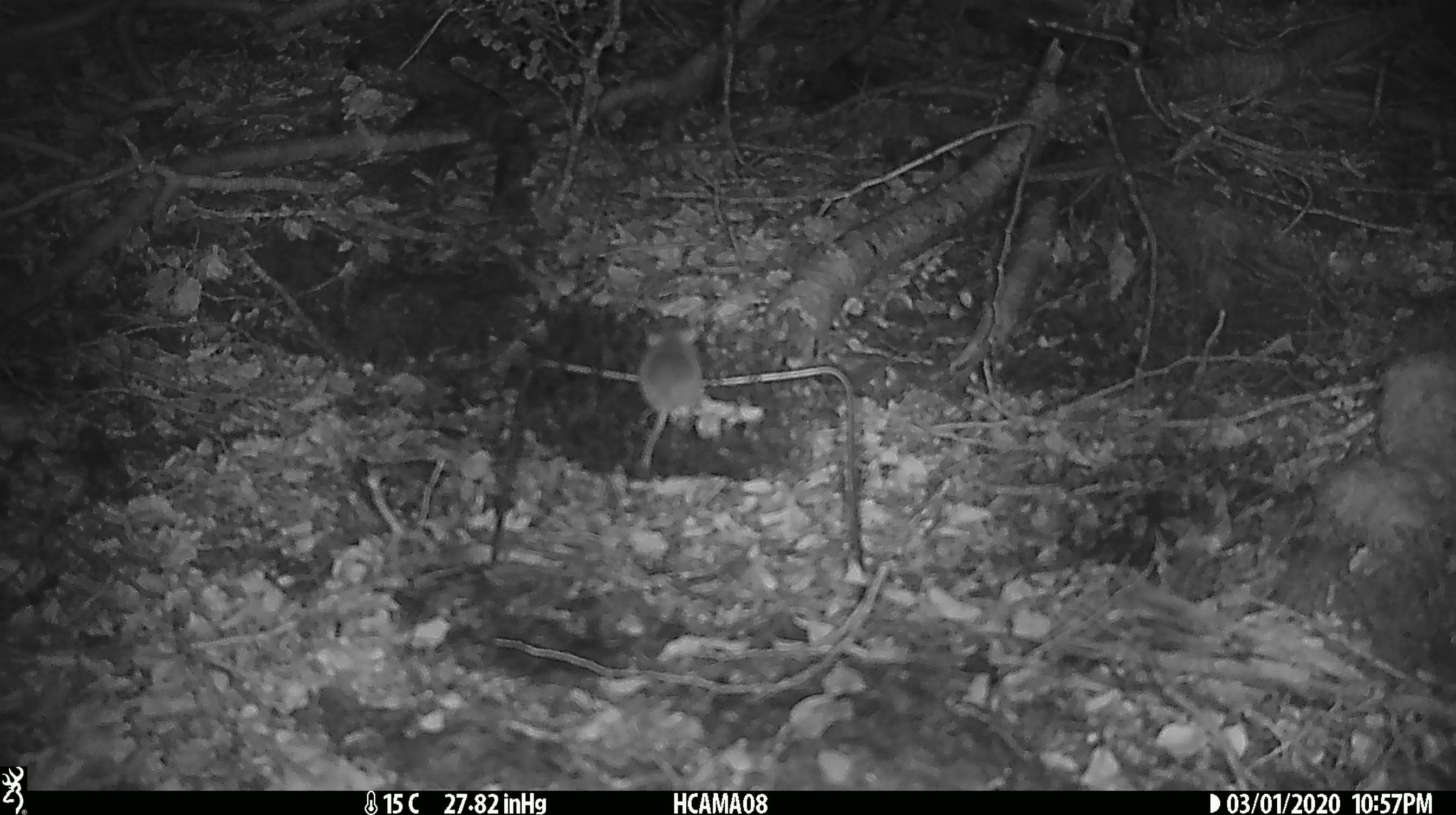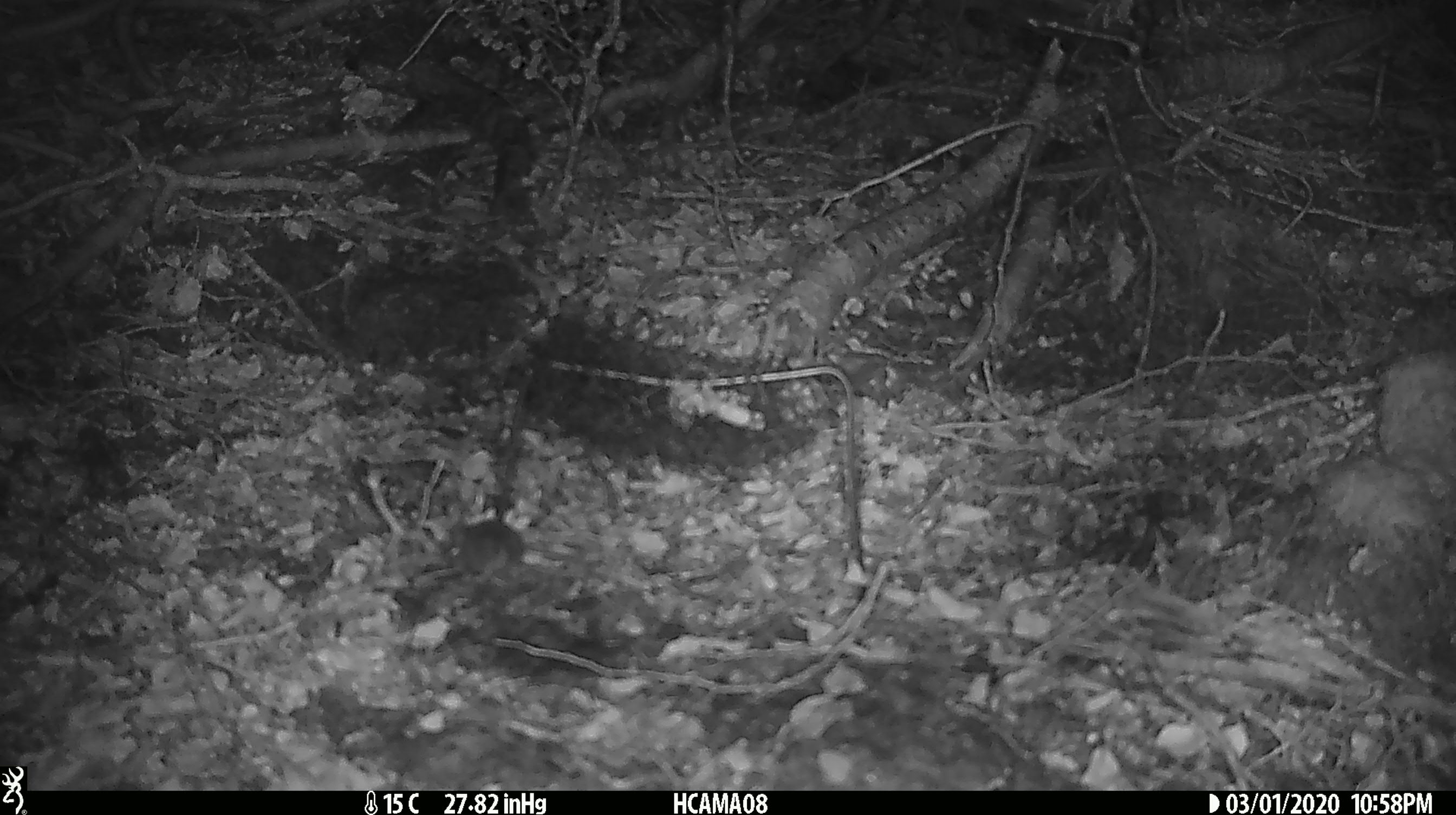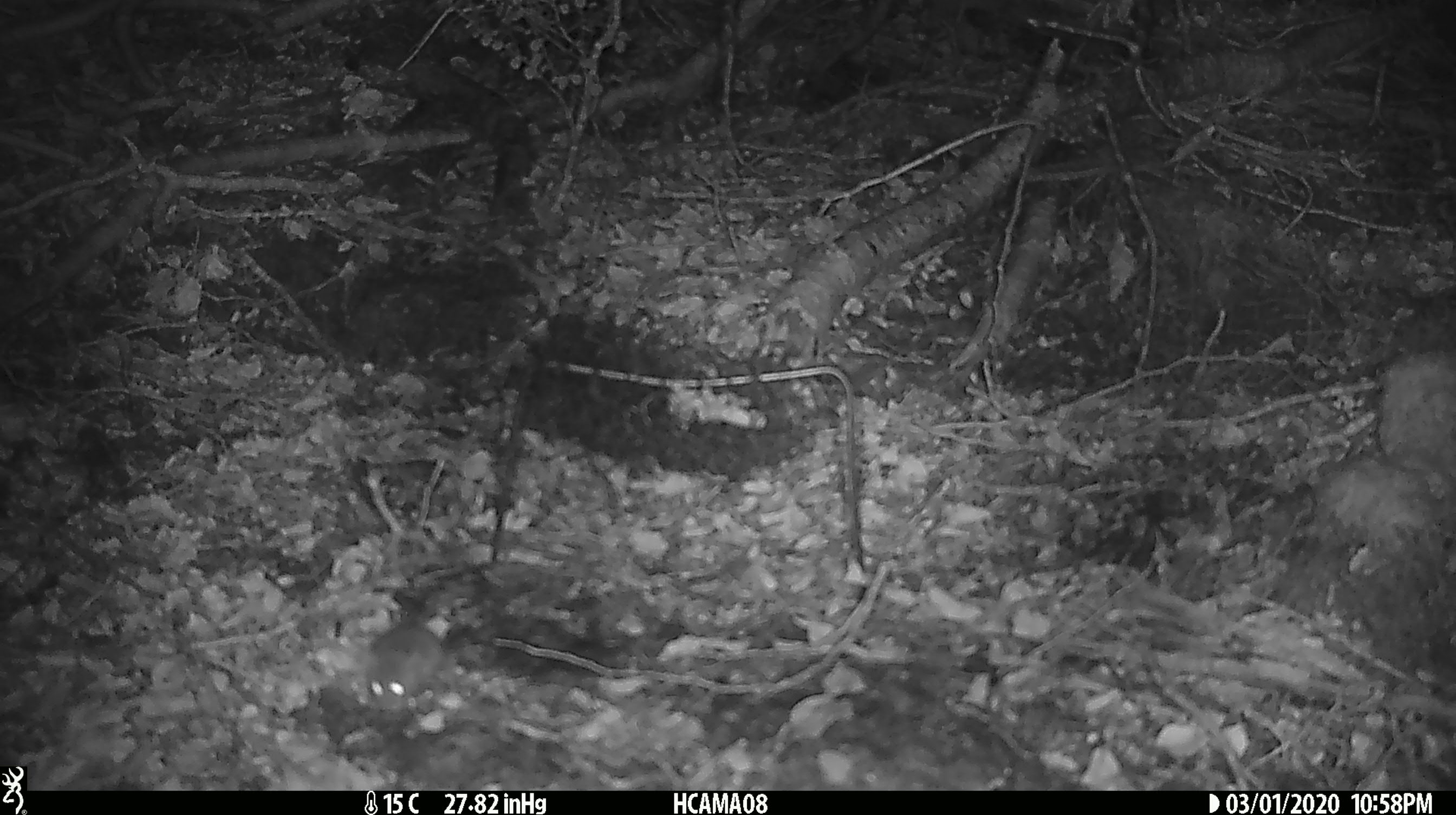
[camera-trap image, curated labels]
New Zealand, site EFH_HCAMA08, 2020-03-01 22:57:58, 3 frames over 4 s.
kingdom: Animalia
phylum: Chordata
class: Mammalia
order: Rodentia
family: Muridae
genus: Mus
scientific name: Mus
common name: mouse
Mouse (Mus).